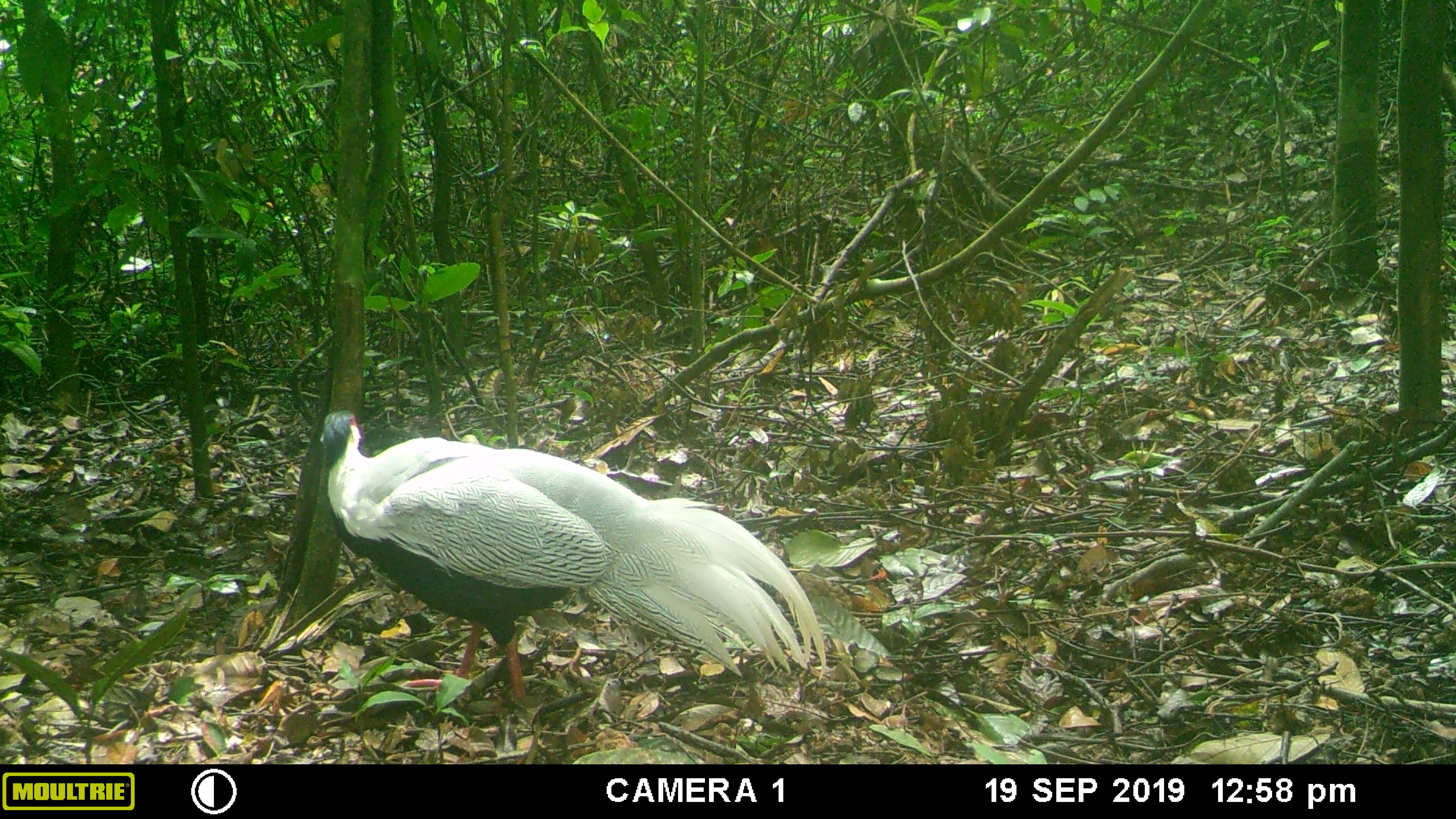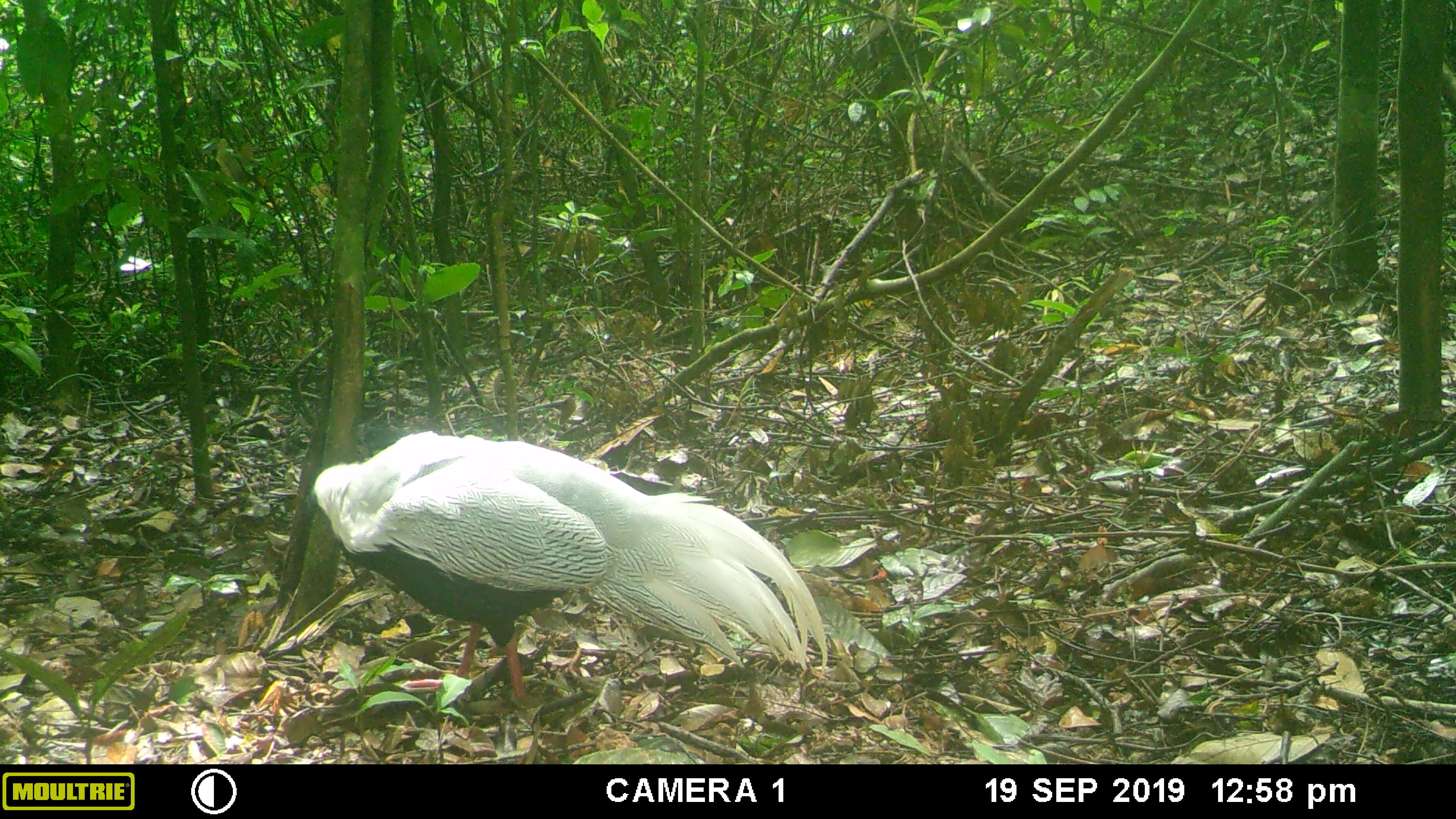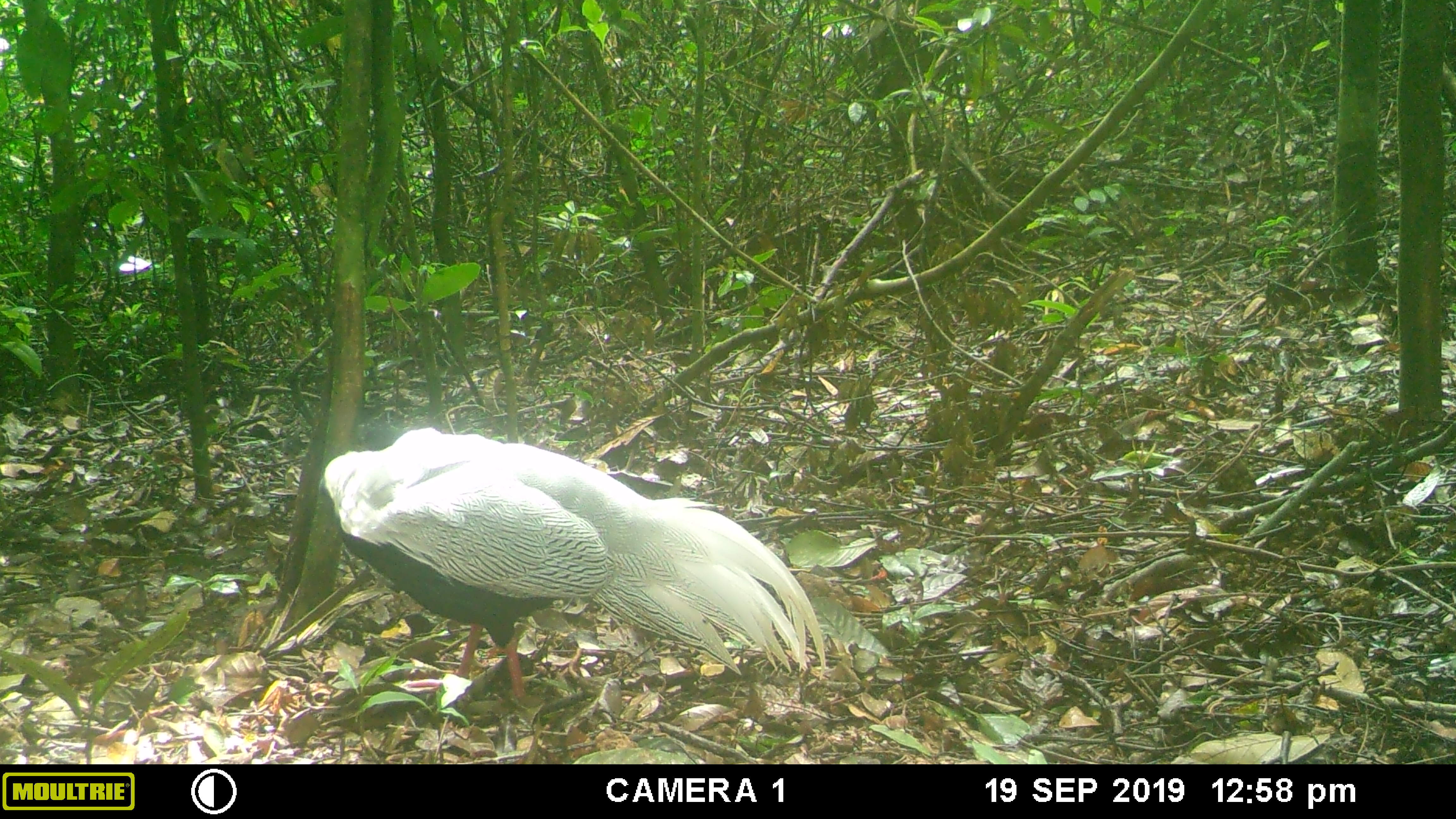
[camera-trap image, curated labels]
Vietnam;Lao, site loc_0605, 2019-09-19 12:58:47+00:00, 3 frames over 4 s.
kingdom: Animalia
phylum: Chordata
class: Aves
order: Galliformes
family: Phasianidae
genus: Lophura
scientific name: Lophura nycthemera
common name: silver pheasant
Silver pheasant (Lophura nycthemera). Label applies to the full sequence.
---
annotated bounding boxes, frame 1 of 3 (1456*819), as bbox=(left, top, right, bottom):
silver pheasant: bbox=(320, 410, 827, 712)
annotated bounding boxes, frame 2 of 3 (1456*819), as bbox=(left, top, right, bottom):
silver pheasant: bbox=(301, 429, 836, 707)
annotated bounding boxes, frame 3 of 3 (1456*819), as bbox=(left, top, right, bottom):
silver pheasant: bbox=(317, 426, 827, 705)